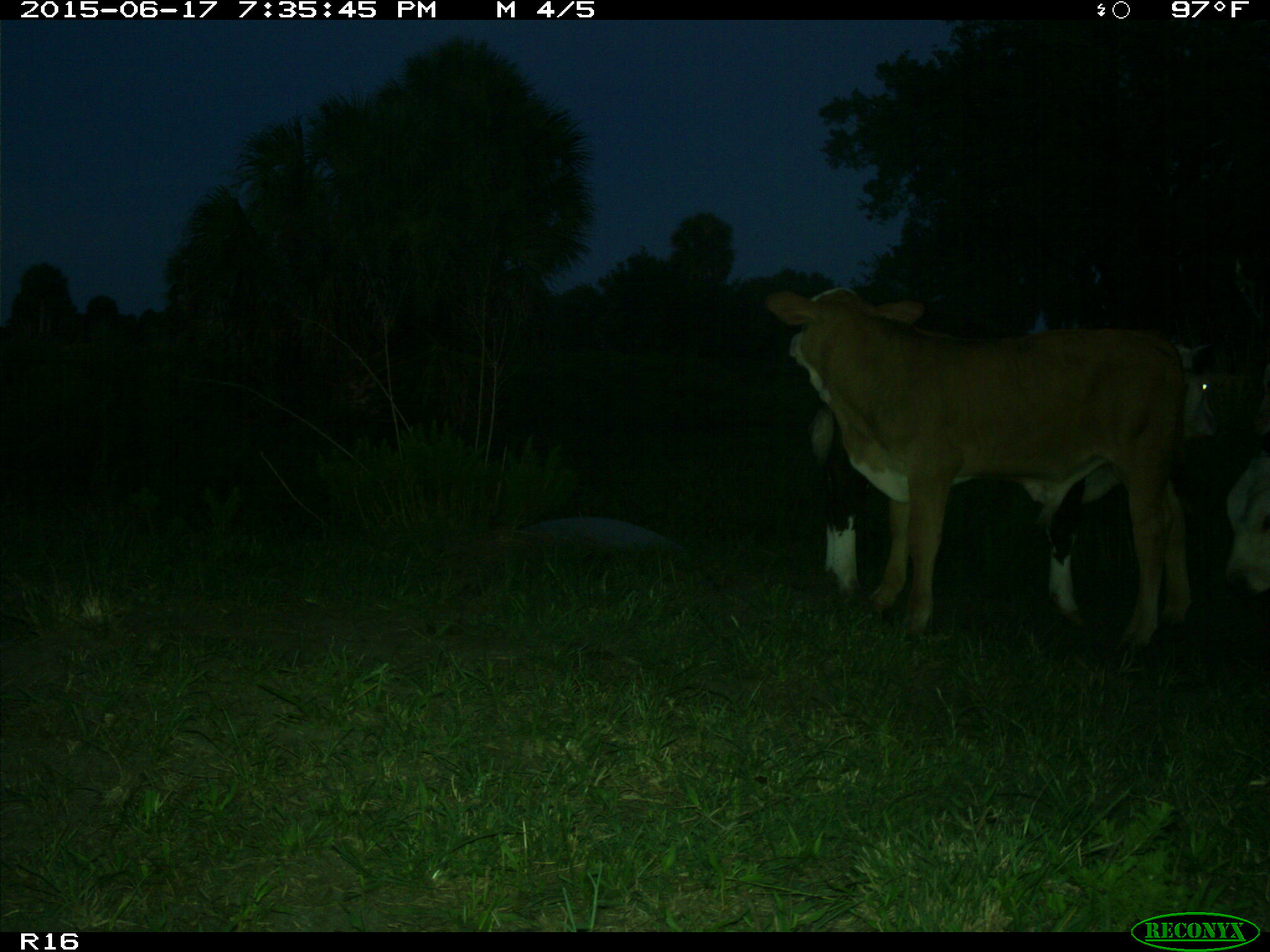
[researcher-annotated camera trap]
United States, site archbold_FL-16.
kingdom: Animalia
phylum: Chordata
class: Mammalia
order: Artiodactyla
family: Bovidae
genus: Bos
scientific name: Bos taurus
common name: domestic cow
Bos taurus (domestic cow).